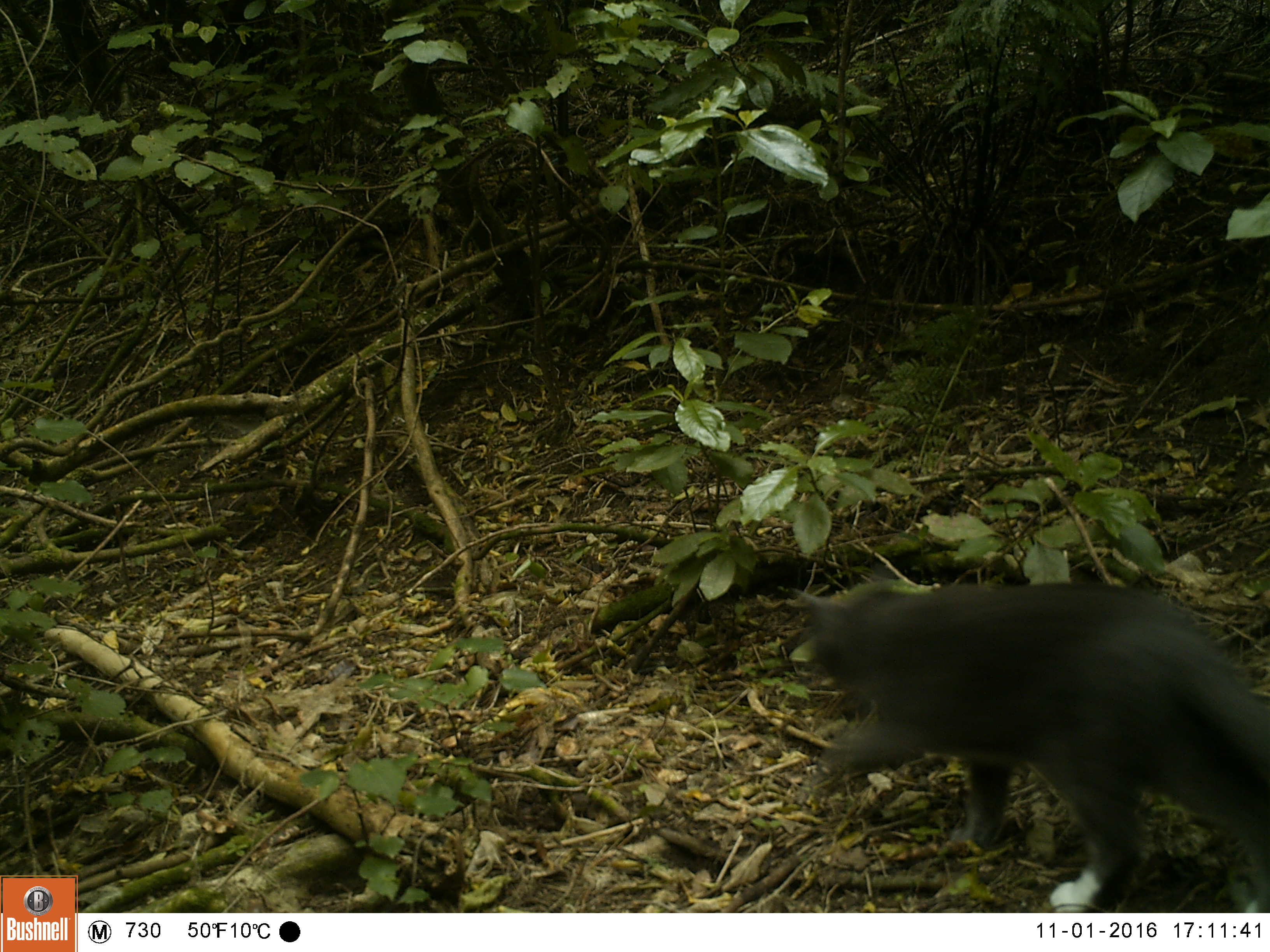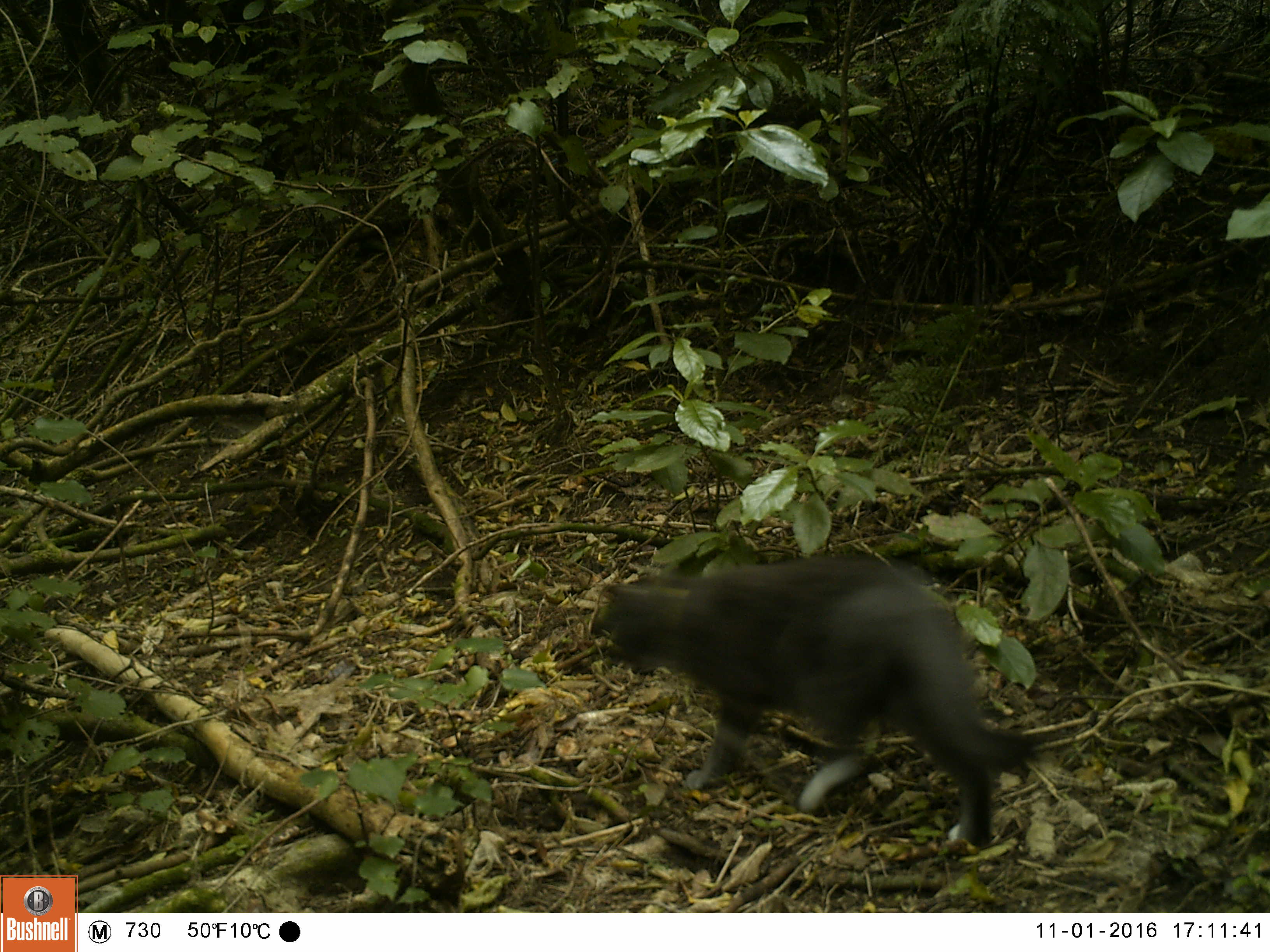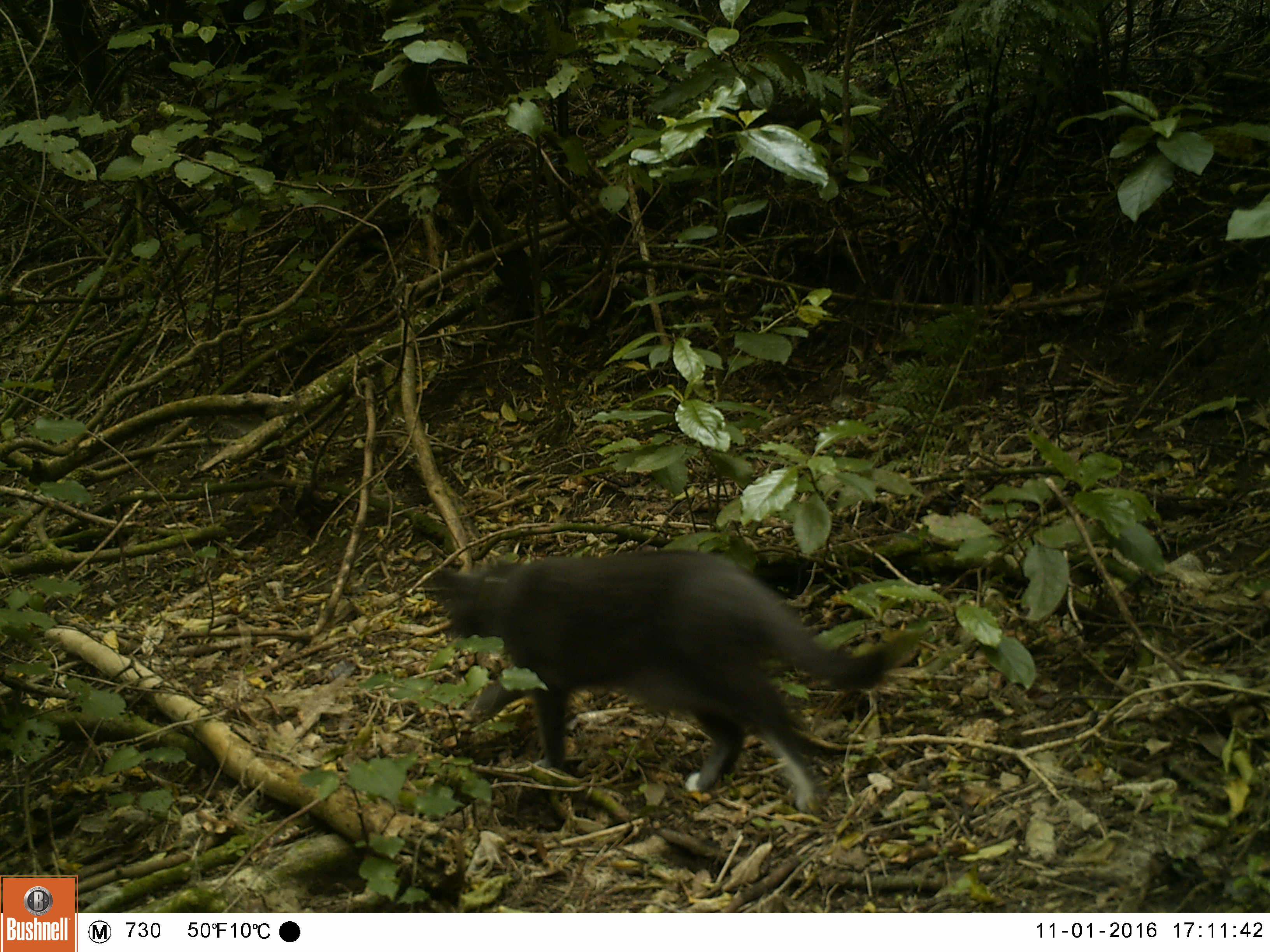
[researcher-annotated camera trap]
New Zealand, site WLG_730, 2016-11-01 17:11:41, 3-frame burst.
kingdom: Animalia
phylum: Chordata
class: Mammalia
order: Carnivora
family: Felidae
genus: Felis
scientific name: Felis catus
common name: domestic cat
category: cat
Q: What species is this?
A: Cat (domestic cat) (Felis catus).